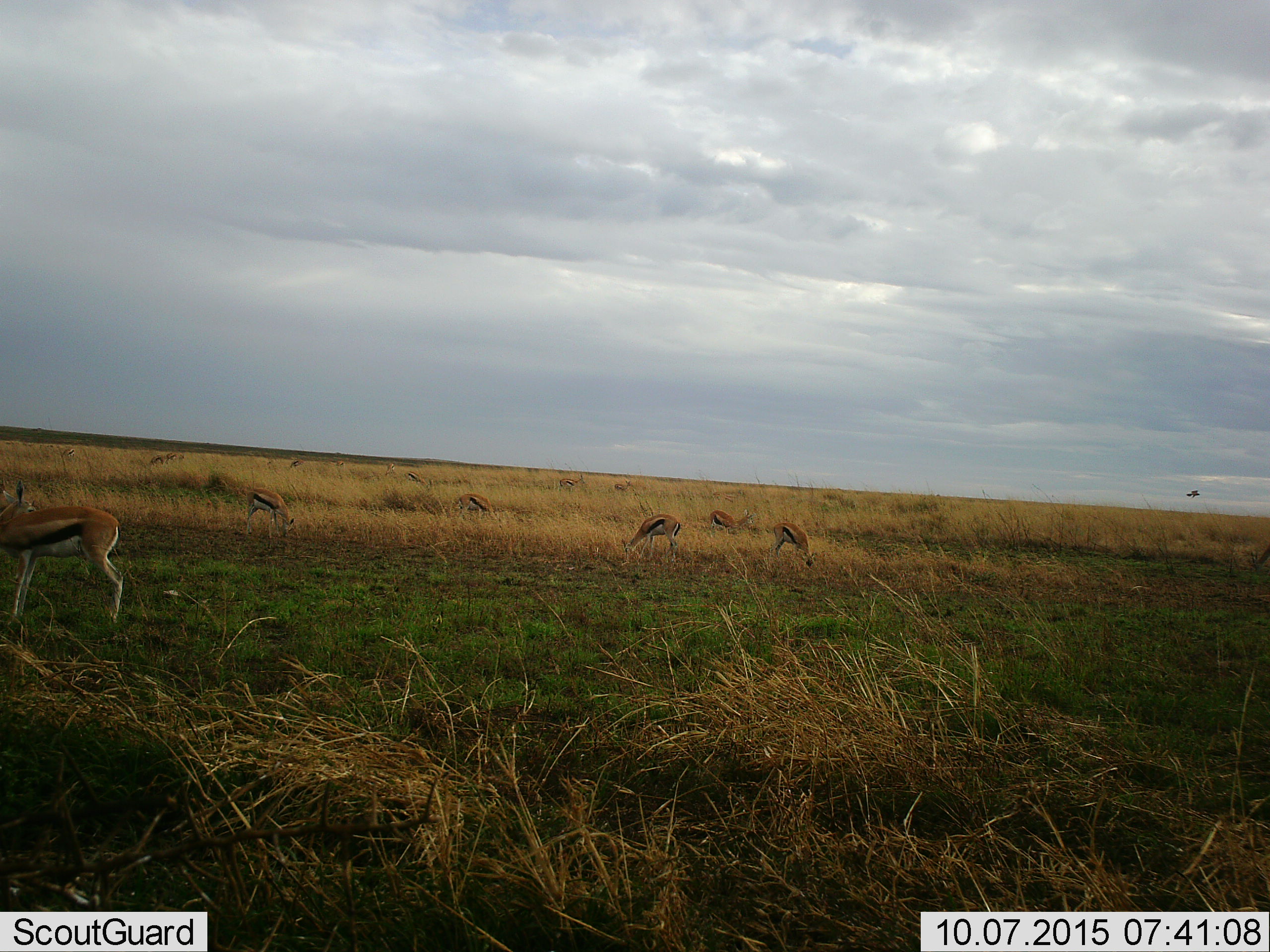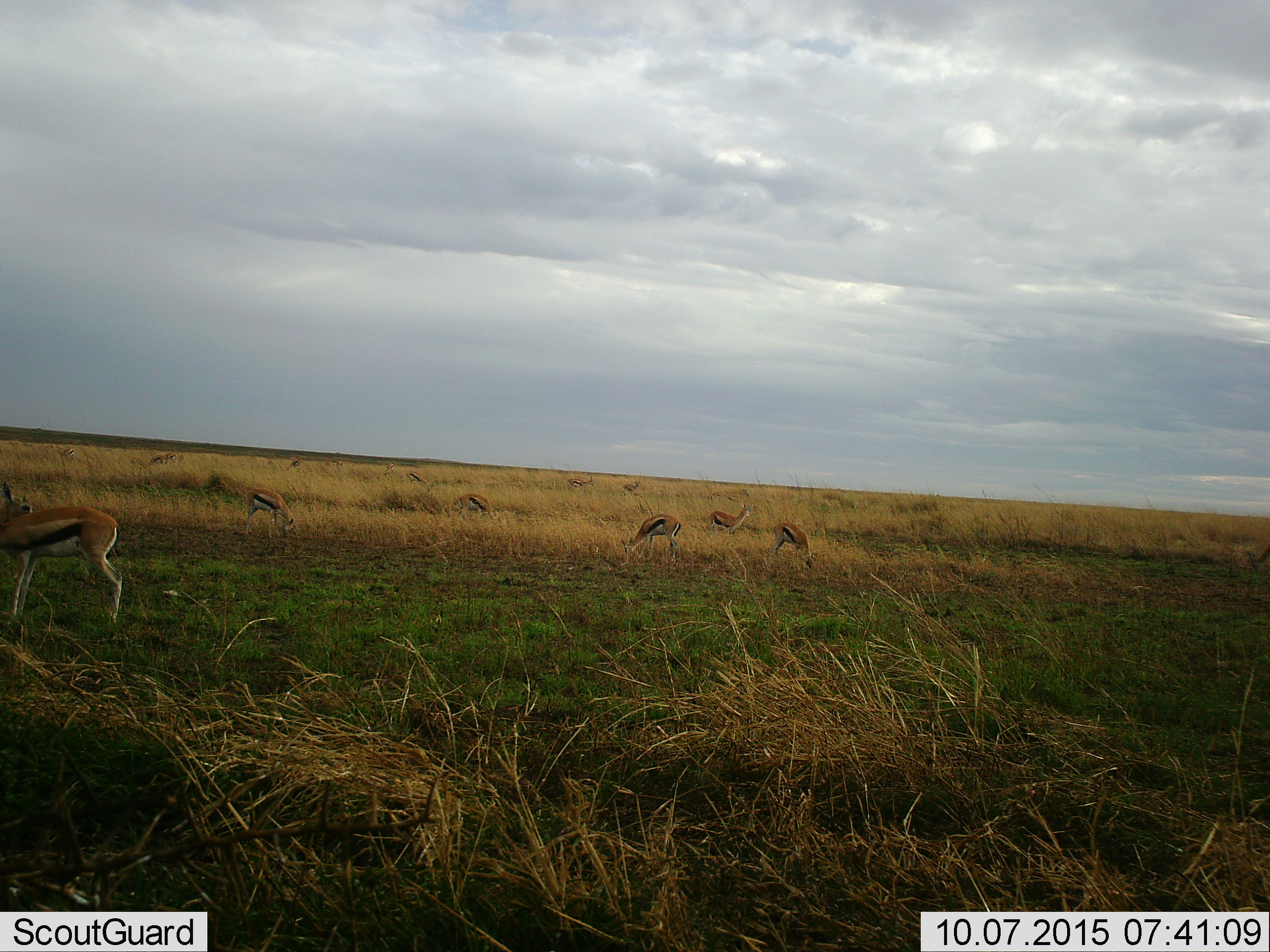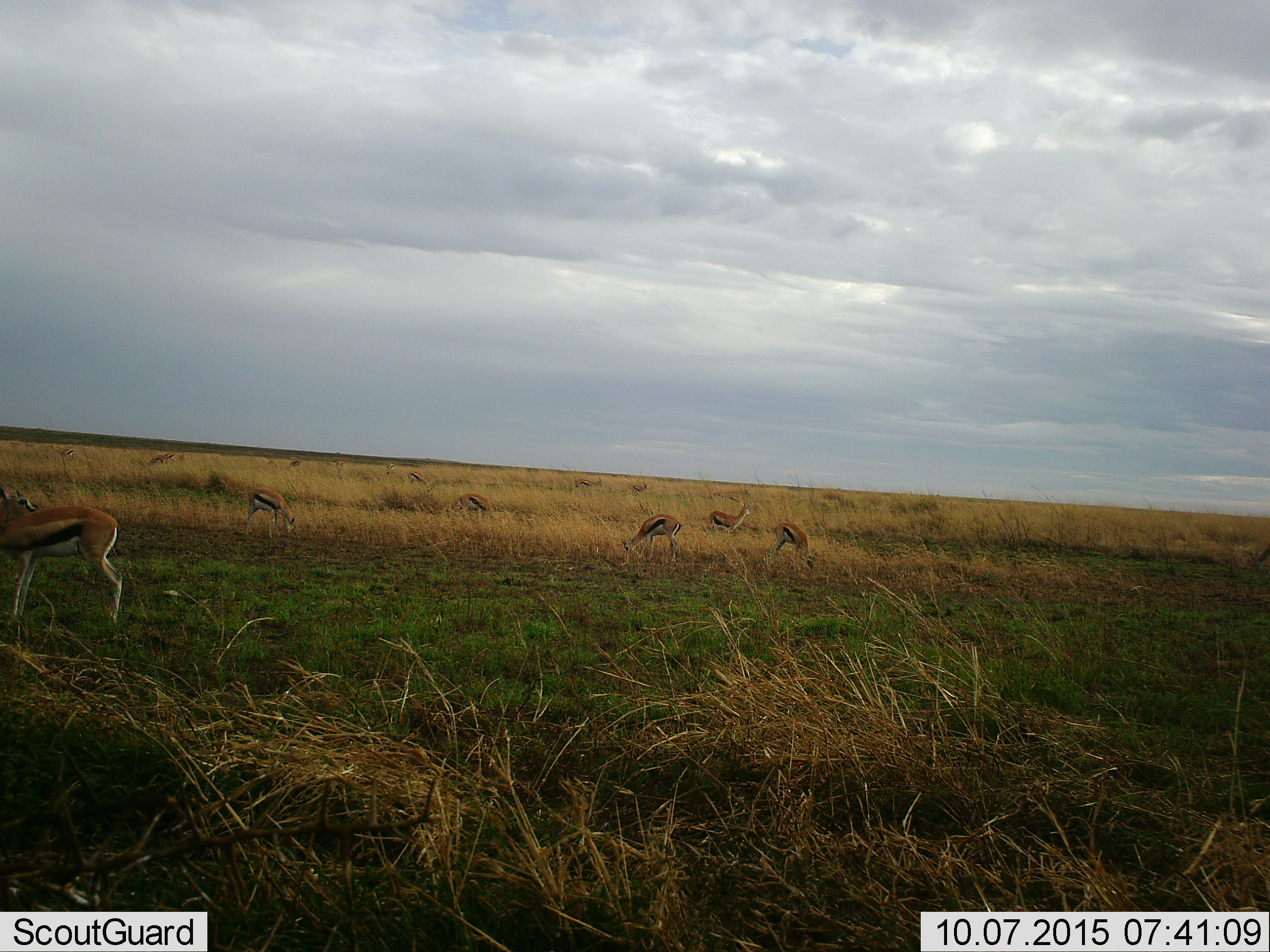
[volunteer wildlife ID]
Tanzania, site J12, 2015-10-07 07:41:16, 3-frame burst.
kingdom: Animalia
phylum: Chordata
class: Mammalia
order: Artiodactyla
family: Bovidae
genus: Eudorcas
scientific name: Eudorcas thomsonii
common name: thomson's gazelle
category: gazellethomsons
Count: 11-50.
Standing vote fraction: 50%.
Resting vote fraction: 0%.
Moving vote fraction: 25%.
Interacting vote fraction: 0%.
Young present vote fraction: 12%.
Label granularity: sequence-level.